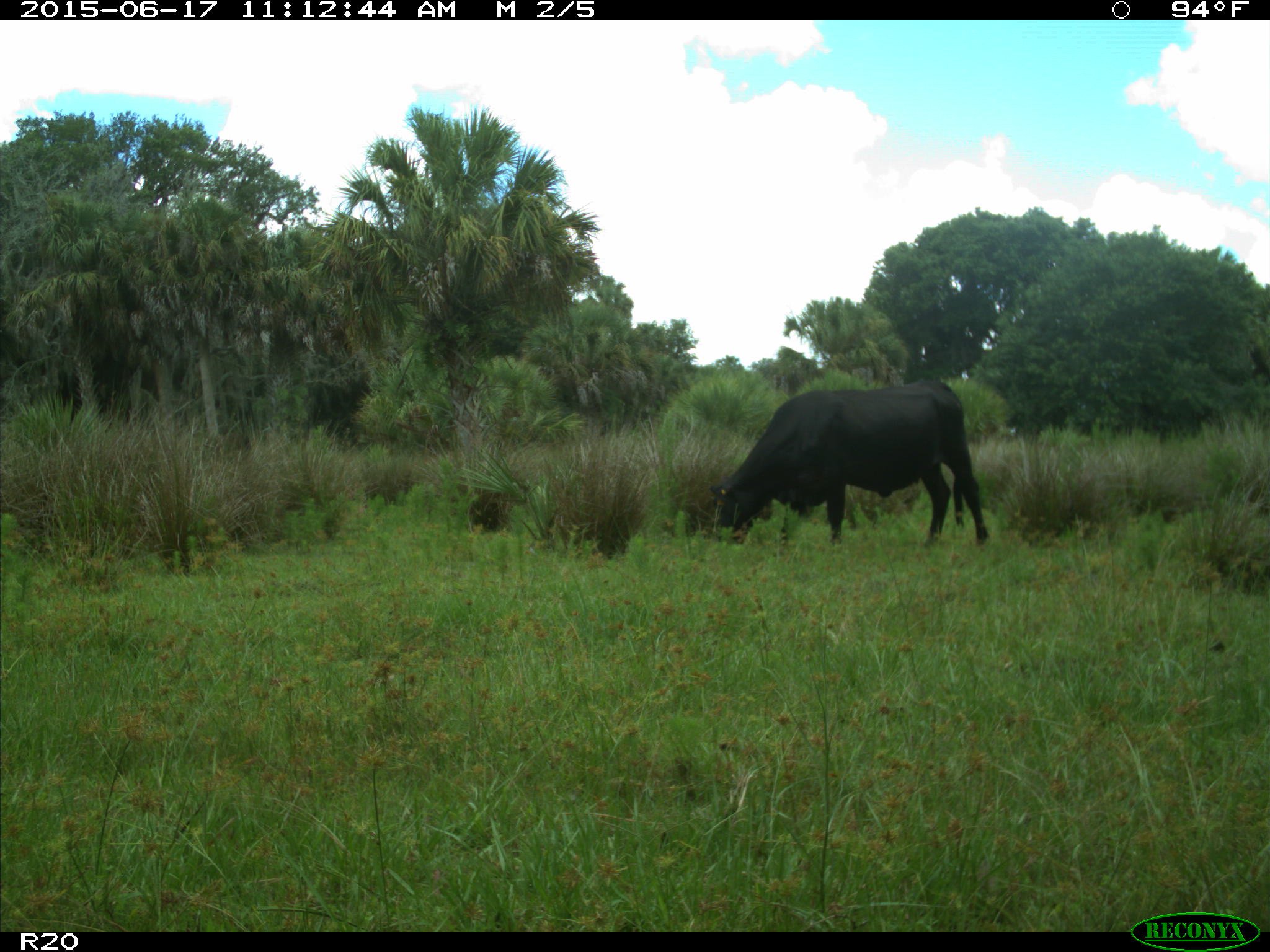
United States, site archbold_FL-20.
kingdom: Animalia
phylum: Chordata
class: Mammalia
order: Artiodactyla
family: Bovidae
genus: Bos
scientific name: Bos taurus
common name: domestic cow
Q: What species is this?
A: Bos taurus (domestic cow).